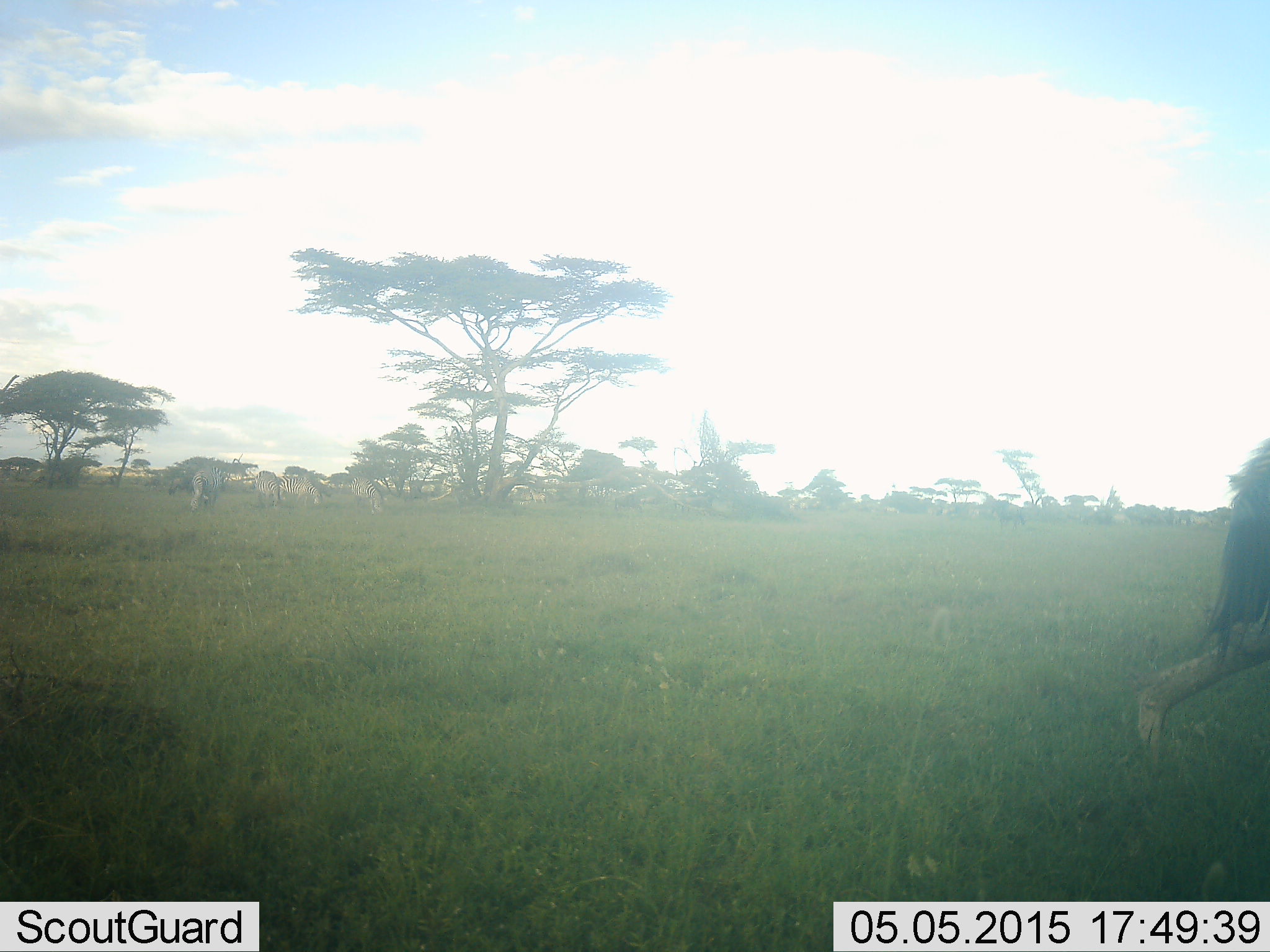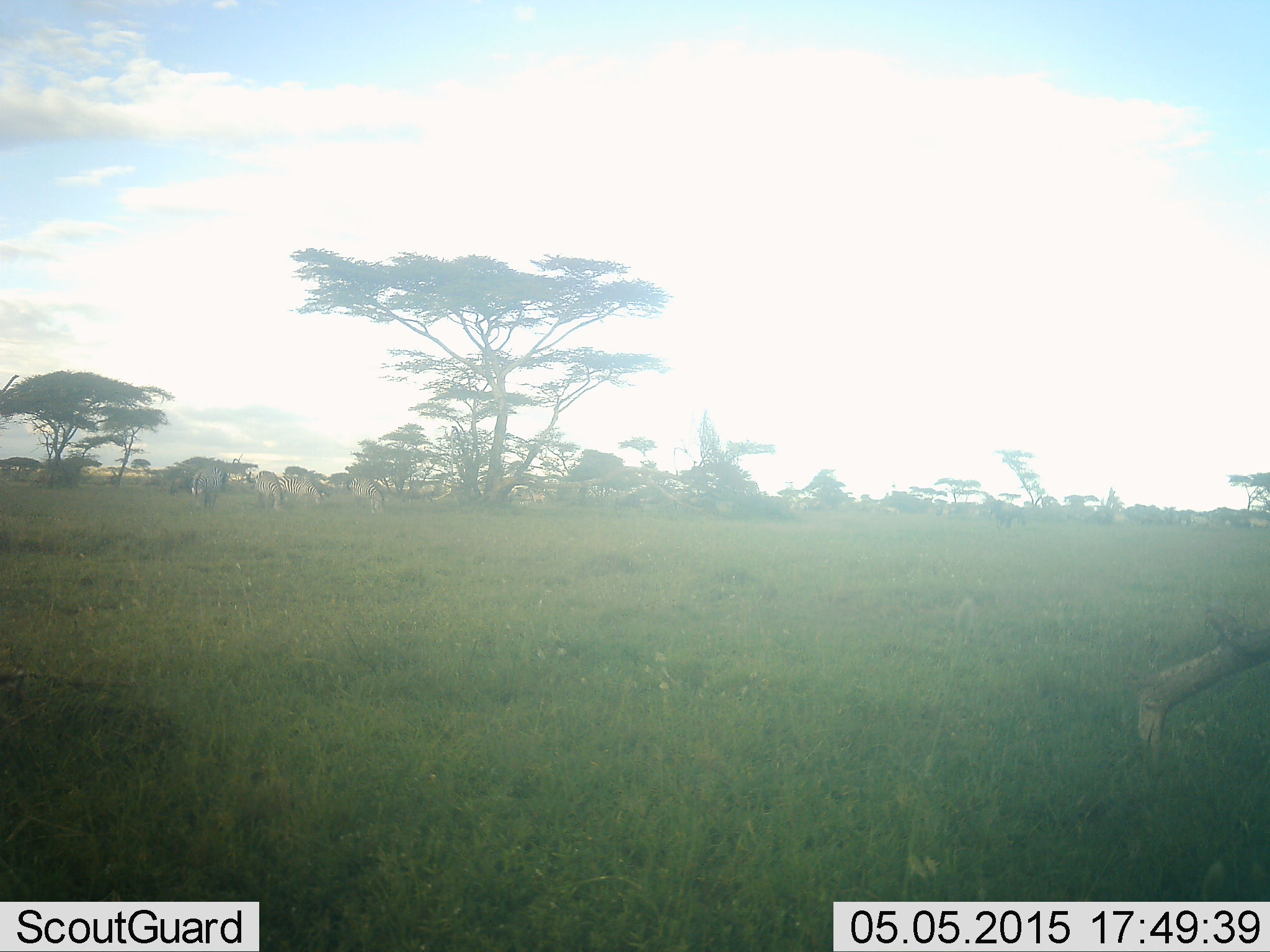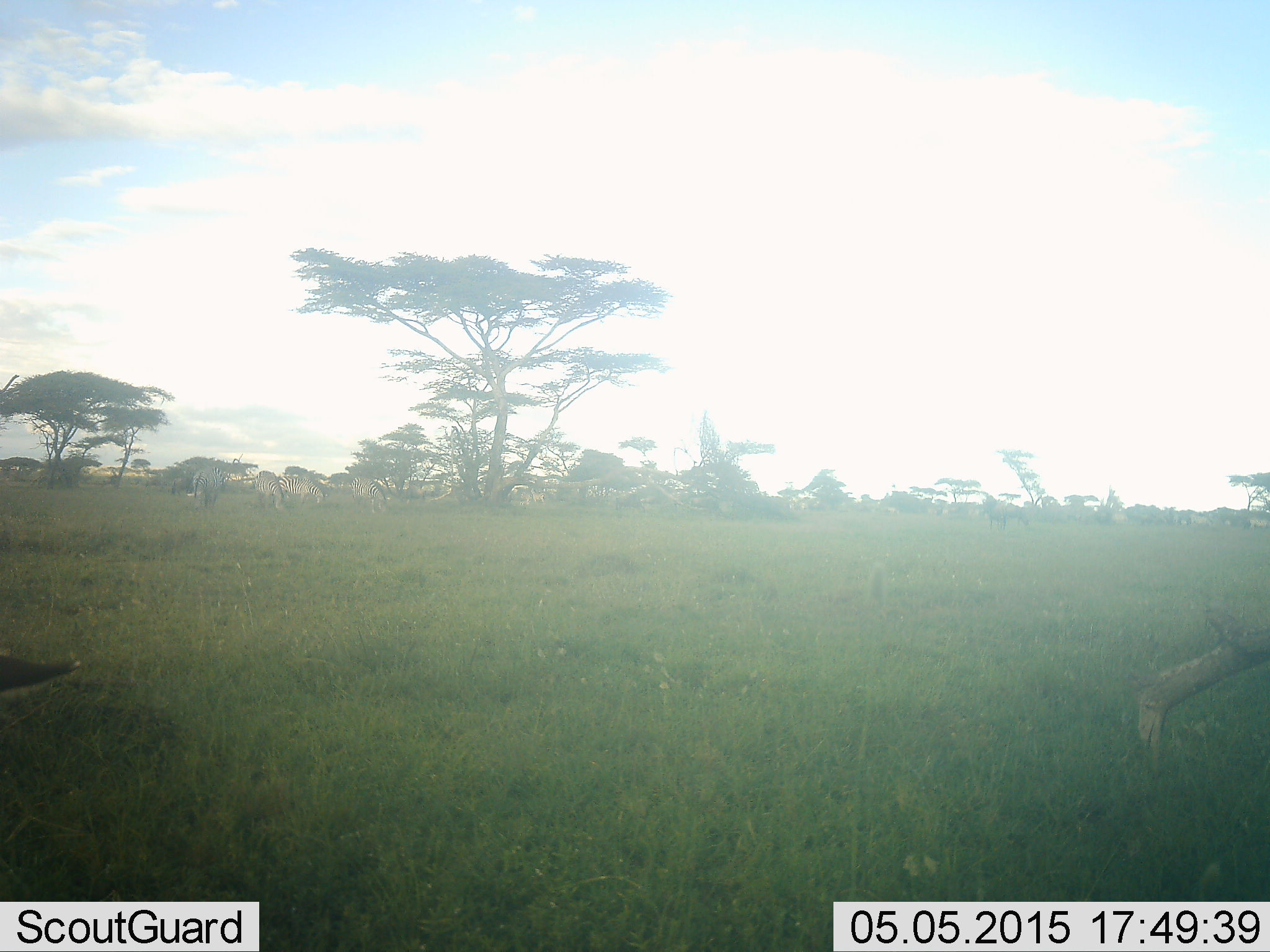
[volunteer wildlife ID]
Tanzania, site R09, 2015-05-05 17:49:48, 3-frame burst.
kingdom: Animalia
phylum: Chordata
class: Mammalia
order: Artiodactyla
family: Bovidae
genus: Connochaetes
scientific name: Connochaetes taurinus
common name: blue wildebeest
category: wildebeest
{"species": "wildebeest (blue wildebeest) (Connochaetes taurinus)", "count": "2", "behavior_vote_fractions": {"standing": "67%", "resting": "0%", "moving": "44%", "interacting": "0%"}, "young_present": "0%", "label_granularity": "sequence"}